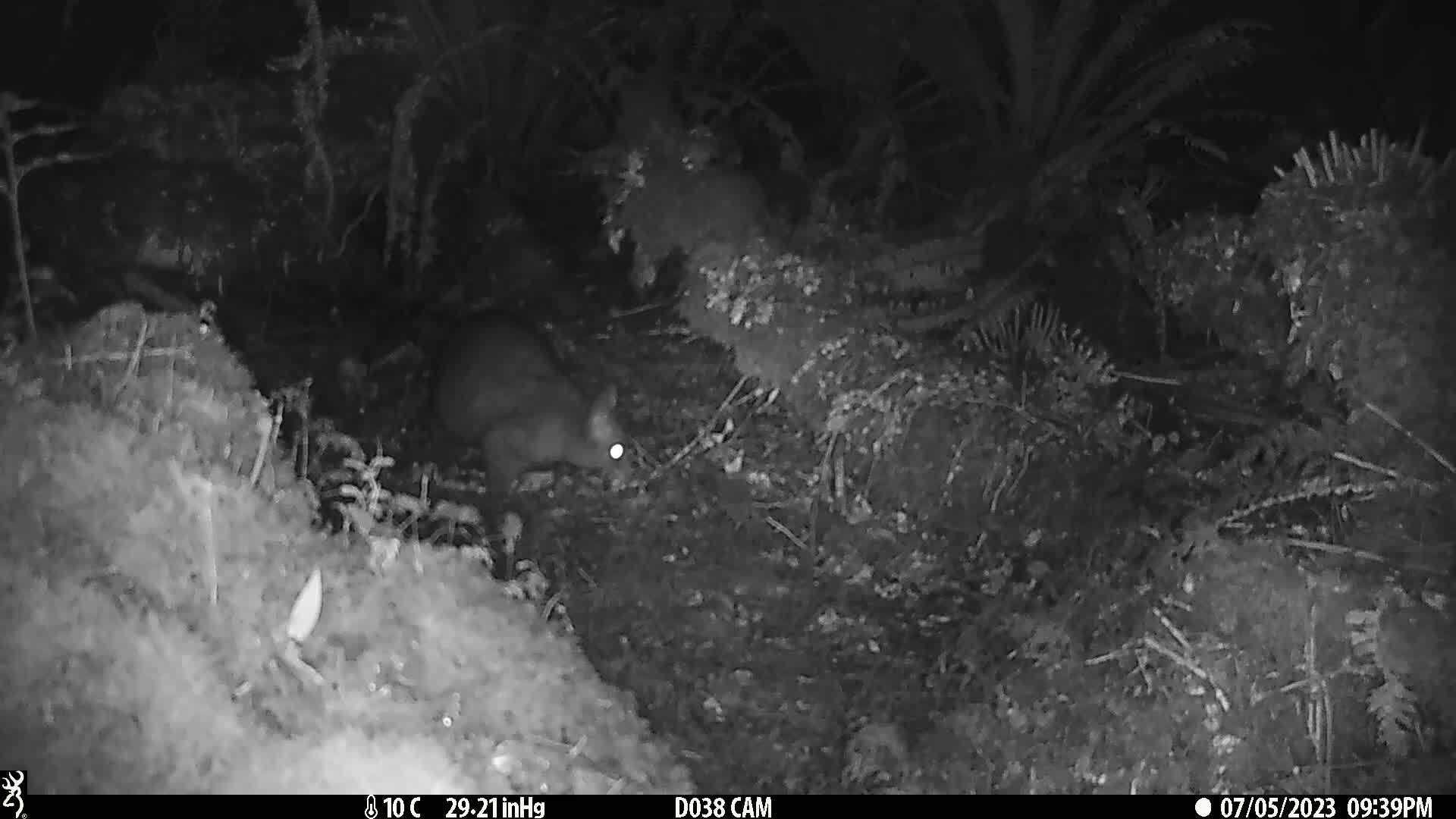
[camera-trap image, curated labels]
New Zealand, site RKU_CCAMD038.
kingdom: Animalia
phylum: Chordata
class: Mammalia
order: Diprotodontia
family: Phalangeridae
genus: Trichosurus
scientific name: Trichosurus vulpecula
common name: common brushtail possum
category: possum